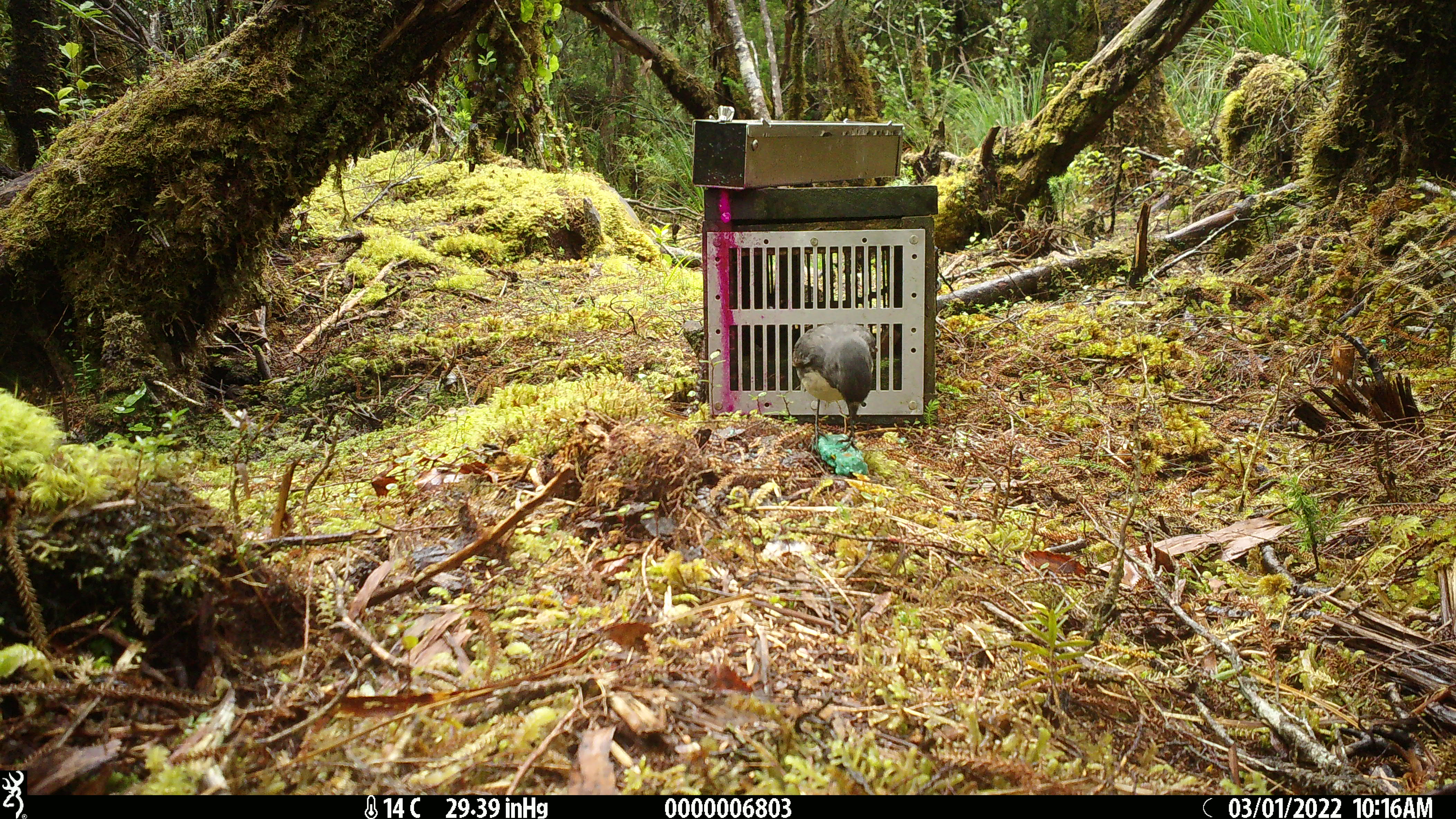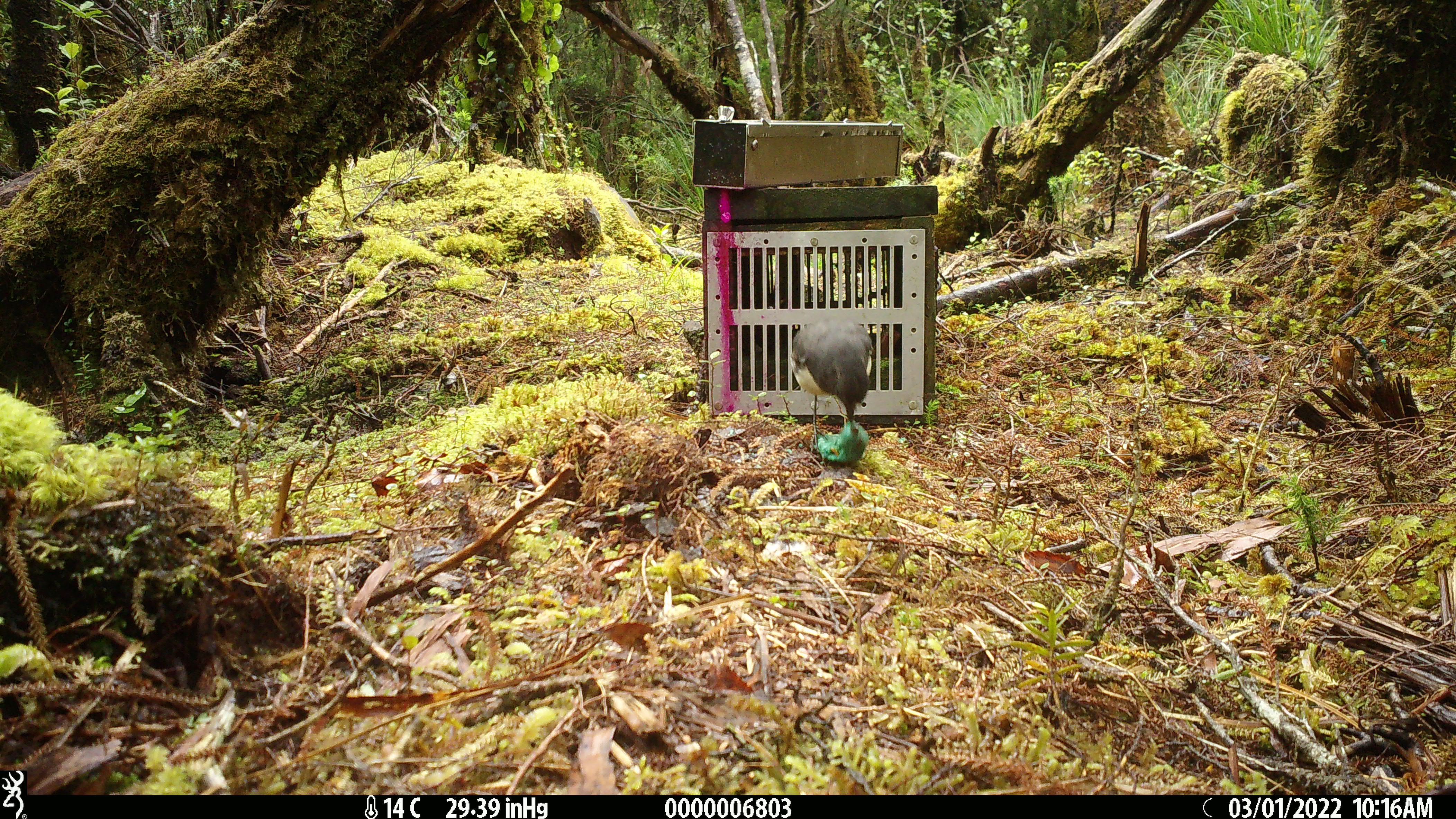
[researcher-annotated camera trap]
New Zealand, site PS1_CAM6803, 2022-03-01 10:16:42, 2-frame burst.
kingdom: Animalia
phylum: Chordata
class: Aves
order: Passeriformes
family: Petroicidae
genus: Petroica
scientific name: Petroica australis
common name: new zealand robin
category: robin